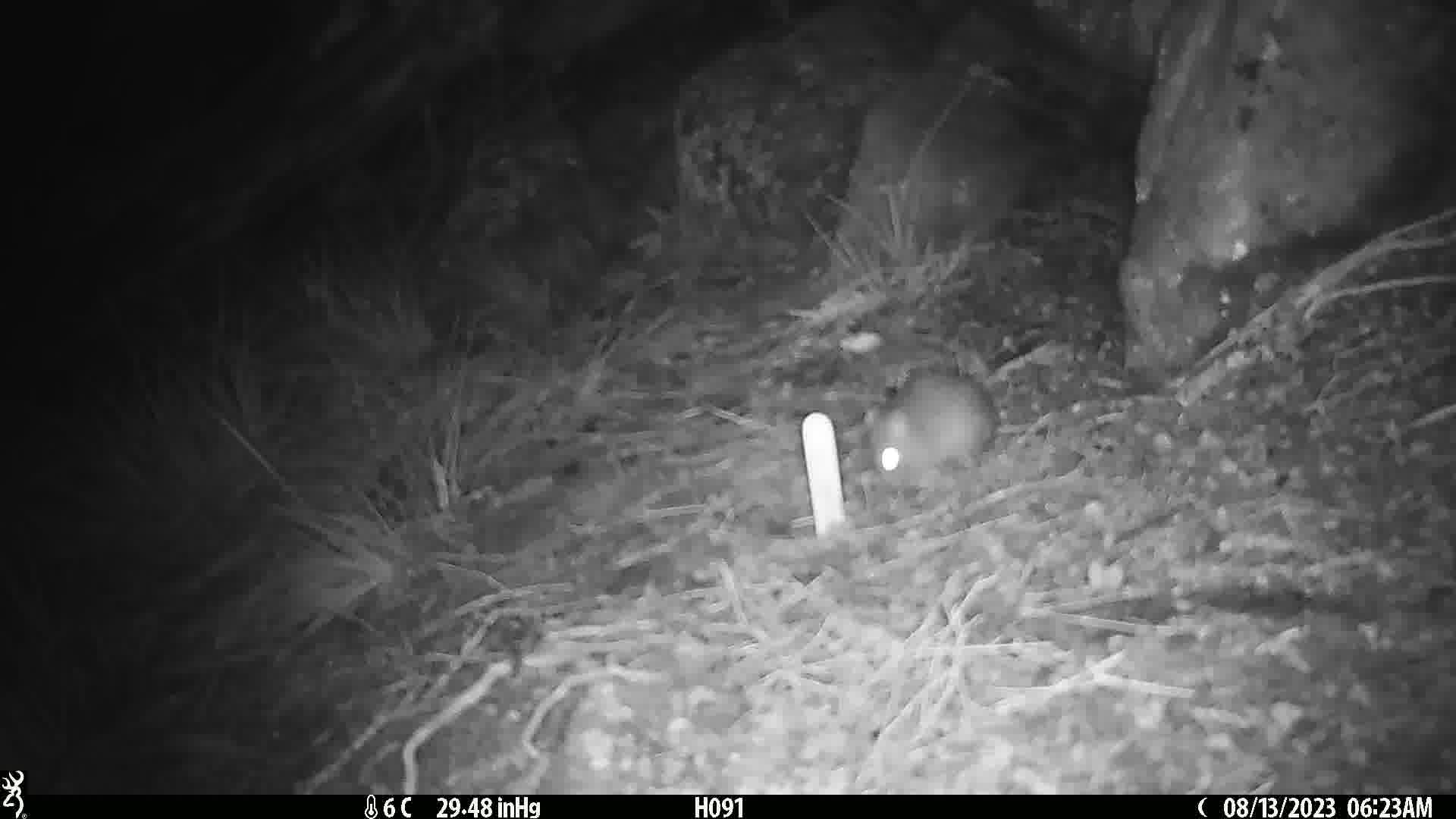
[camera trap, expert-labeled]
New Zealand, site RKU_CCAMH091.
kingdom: Animalia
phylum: Chordata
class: Mammalia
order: Rodentia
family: Muridae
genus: Rattus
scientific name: Rattus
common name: rat